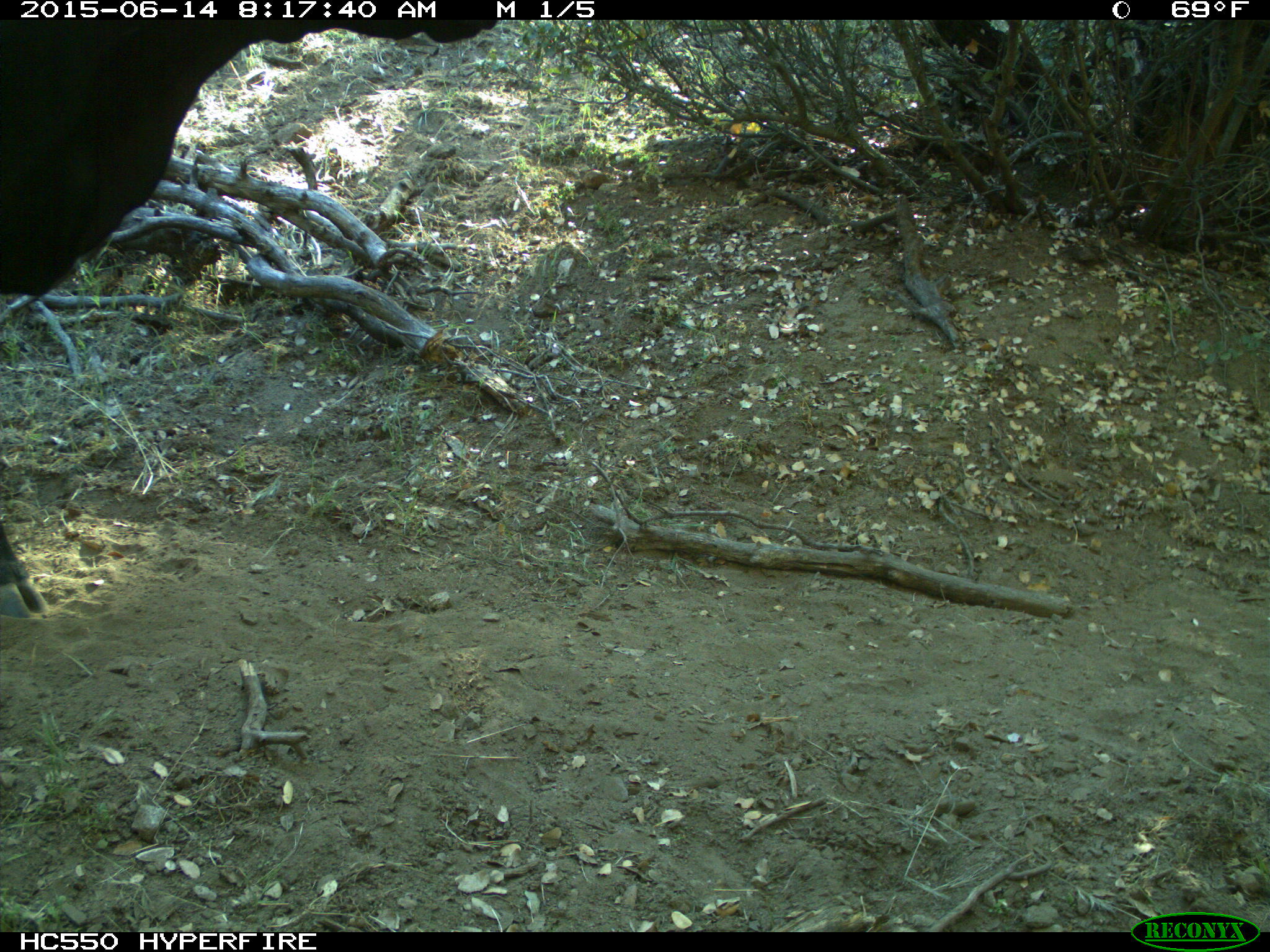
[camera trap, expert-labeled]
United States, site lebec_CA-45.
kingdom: Animalia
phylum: Chordata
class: Mammalia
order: Artiodactyla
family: Bovidae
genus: Bos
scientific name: Bos taurus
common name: domestic cow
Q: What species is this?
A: Bos taurus (domestic cow).